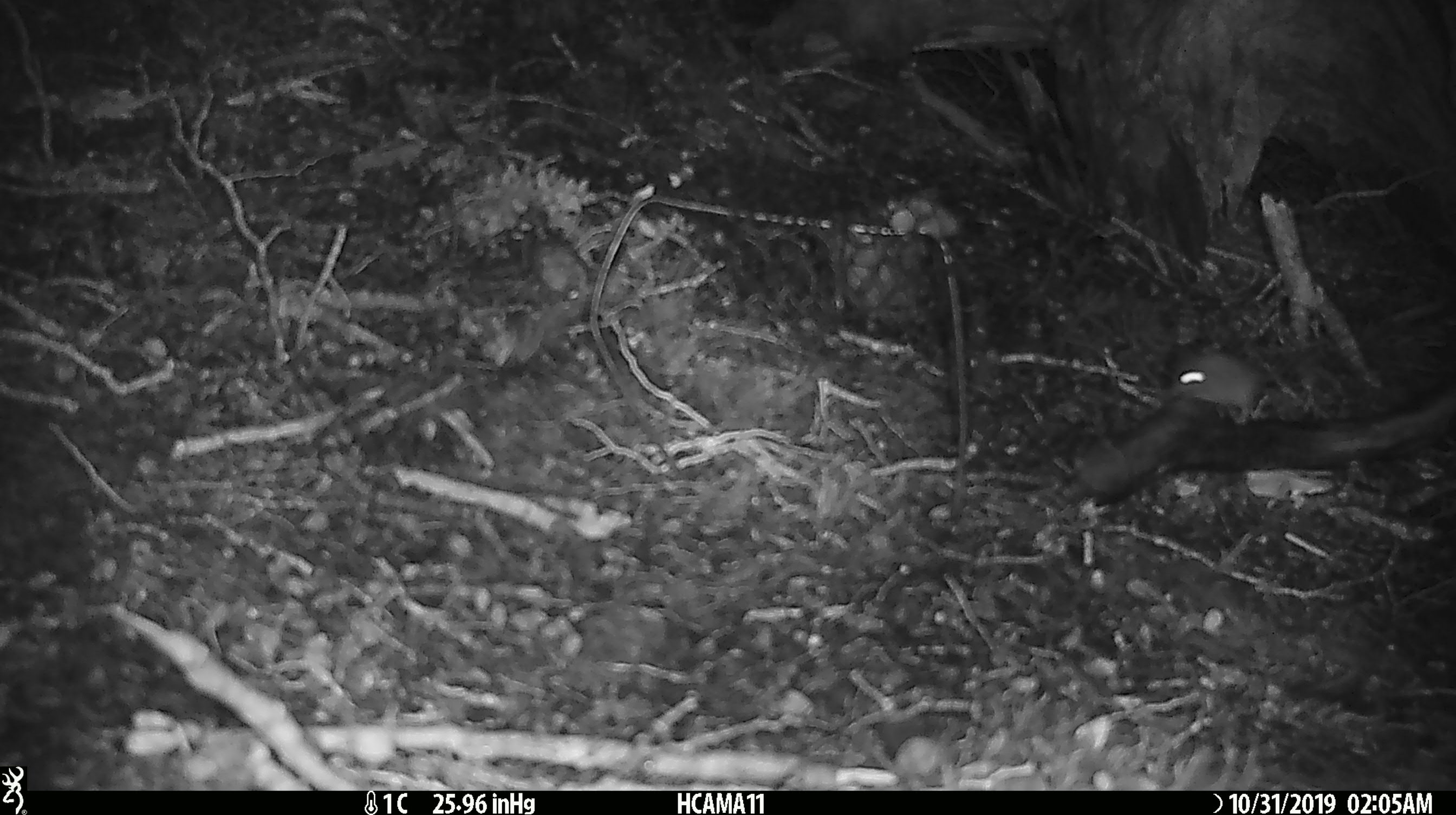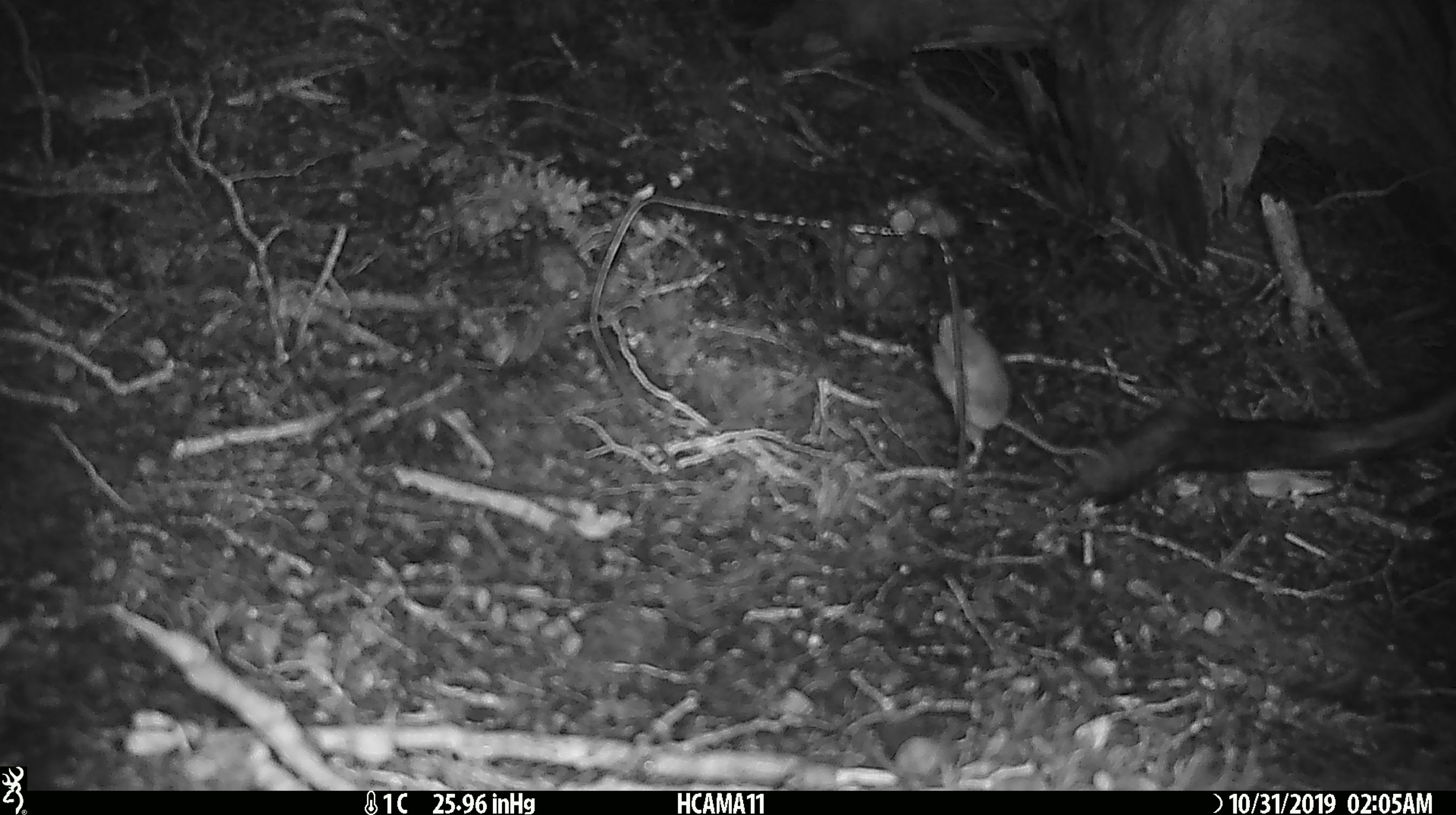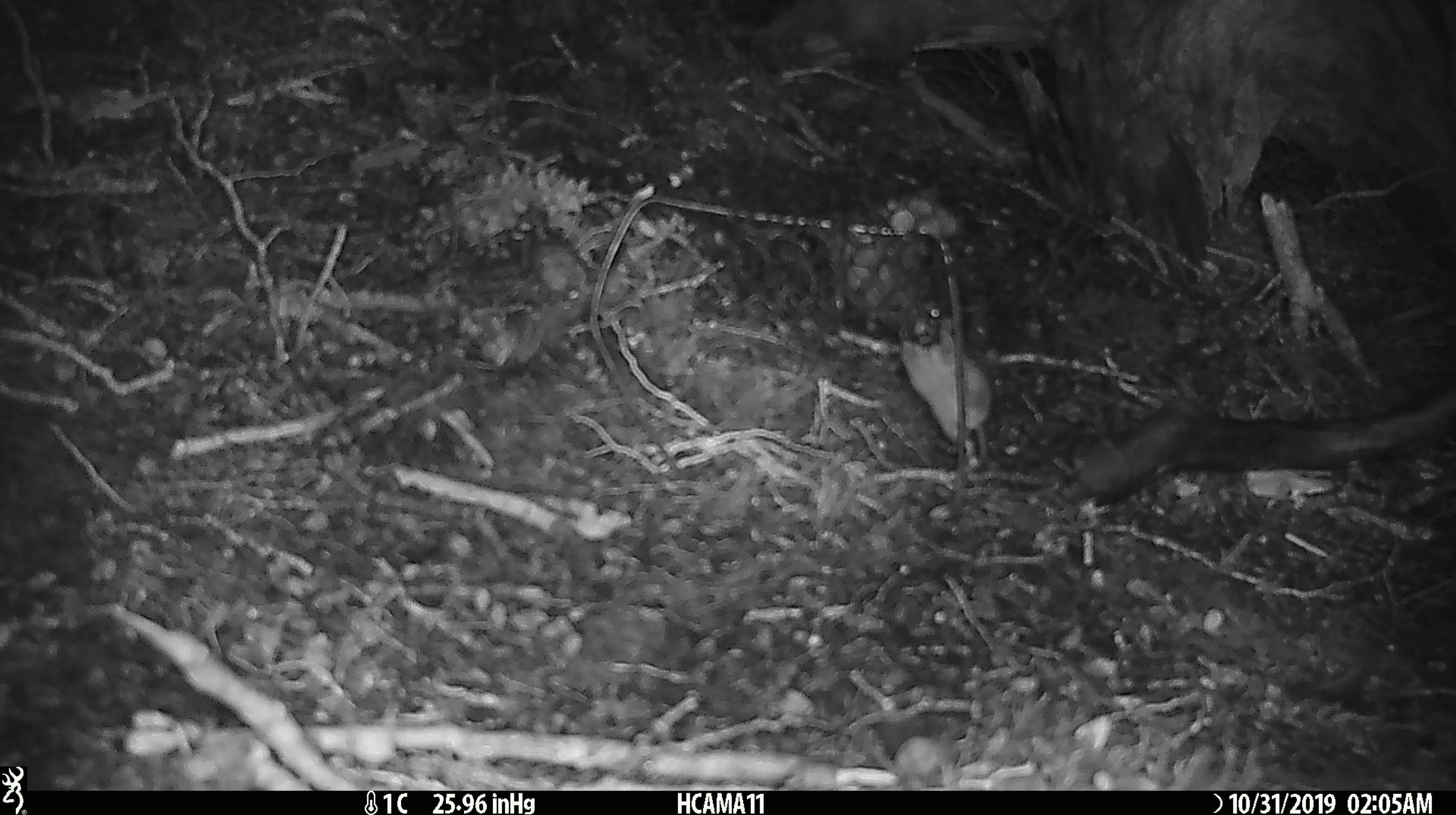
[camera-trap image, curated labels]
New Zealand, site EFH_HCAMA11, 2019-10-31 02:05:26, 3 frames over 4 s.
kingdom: Animalia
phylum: Chordata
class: Mammalia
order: Rodentia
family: Muridae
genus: Mus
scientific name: Mus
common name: mouse